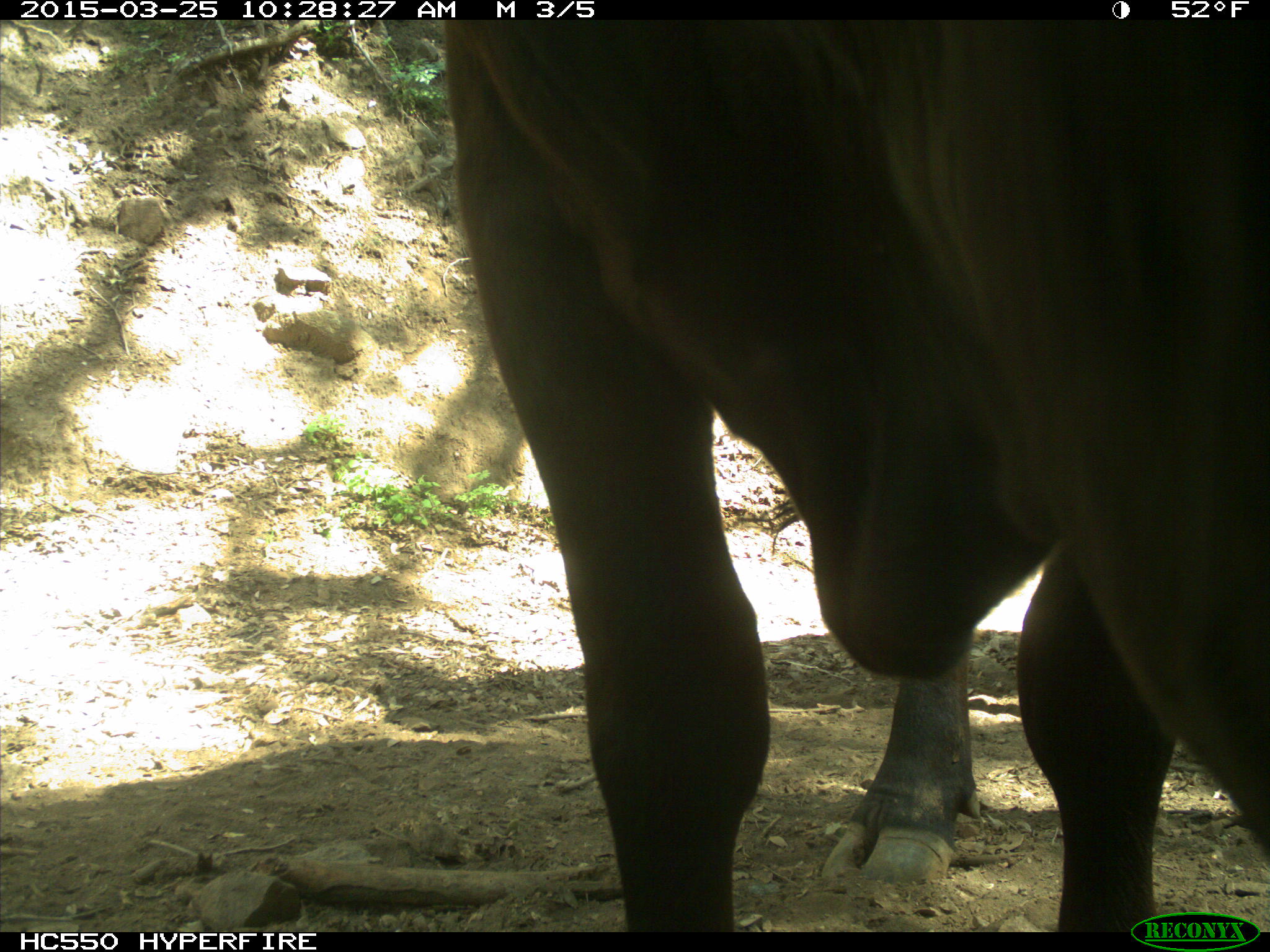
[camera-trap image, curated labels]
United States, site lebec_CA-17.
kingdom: Animalia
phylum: Chordata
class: Mammalia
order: Artiodactyla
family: Bovidae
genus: Bos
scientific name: Bos taurus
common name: domestic cow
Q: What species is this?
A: Bos taurus (domestic cow).